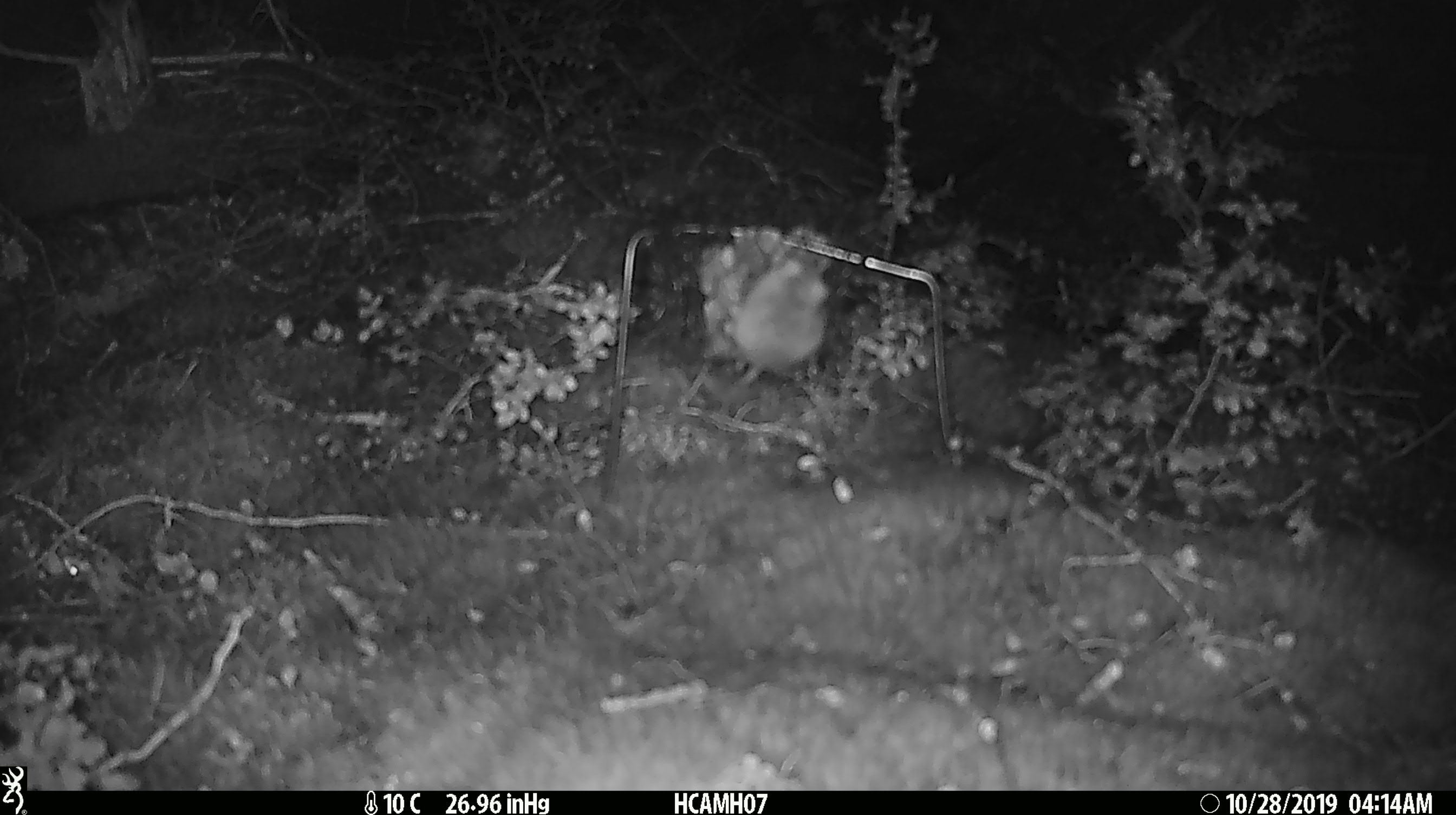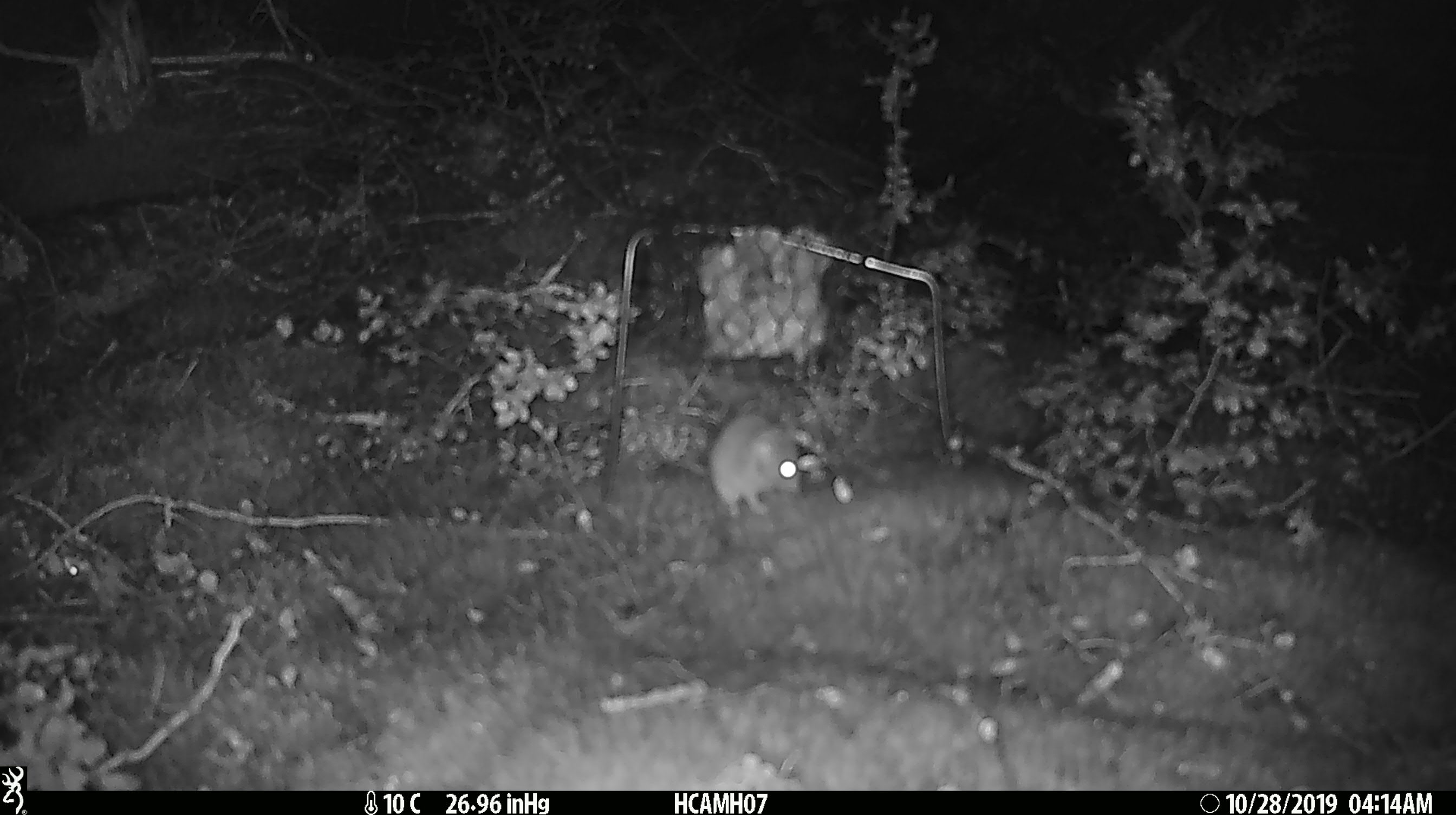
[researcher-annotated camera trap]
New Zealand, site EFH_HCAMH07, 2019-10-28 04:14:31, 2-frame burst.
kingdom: Animalia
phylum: Chordata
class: Mammalia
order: Rodentia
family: Muridae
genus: Mus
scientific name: Mus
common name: mouse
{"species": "mouse (Mus)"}